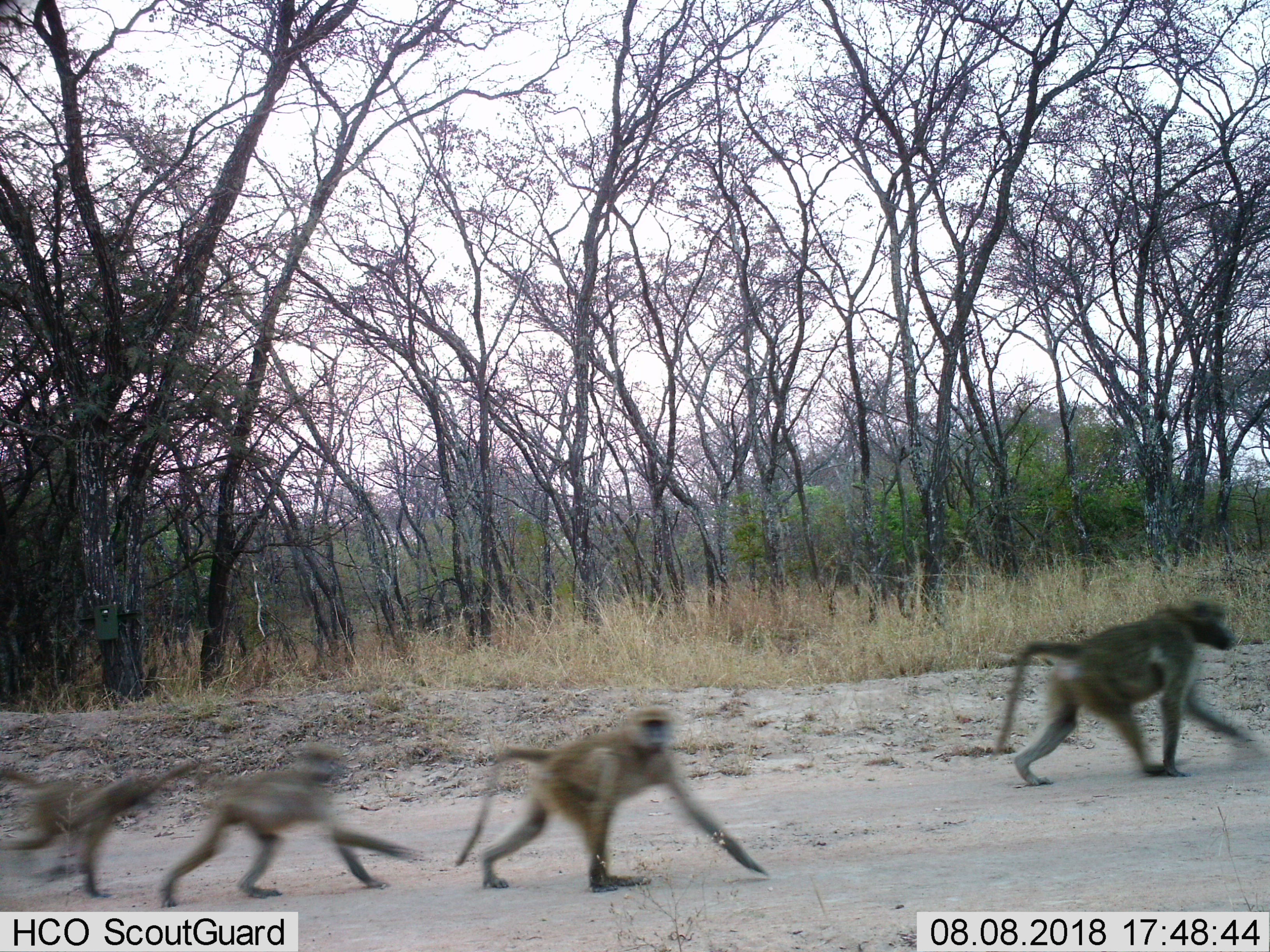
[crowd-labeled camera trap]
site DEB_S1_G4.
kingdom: Animalia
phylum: Chordata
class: Mammalia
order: Primates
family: Cercopithecidae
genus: Papio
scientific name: Papio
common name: baboon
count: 4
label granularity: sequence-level